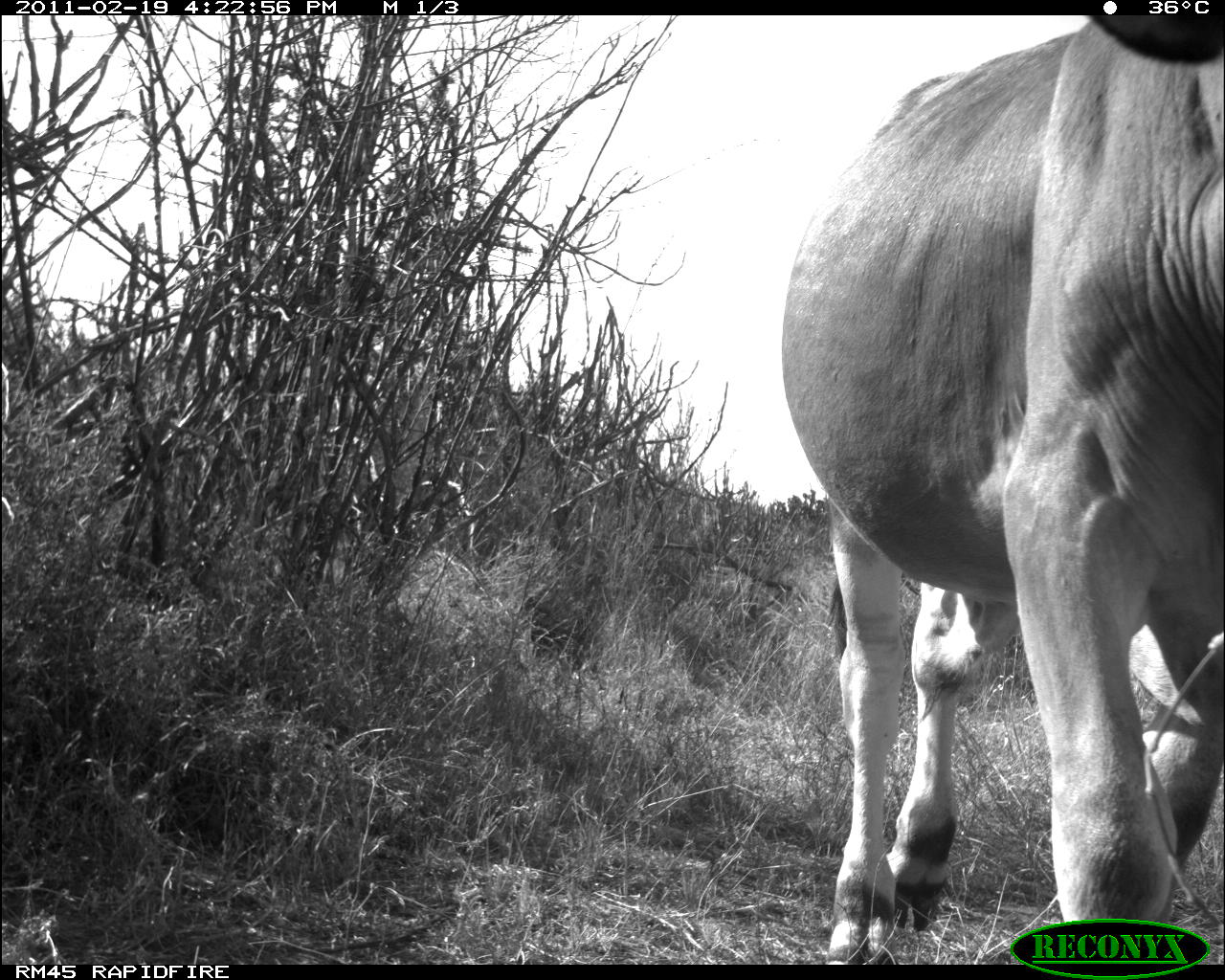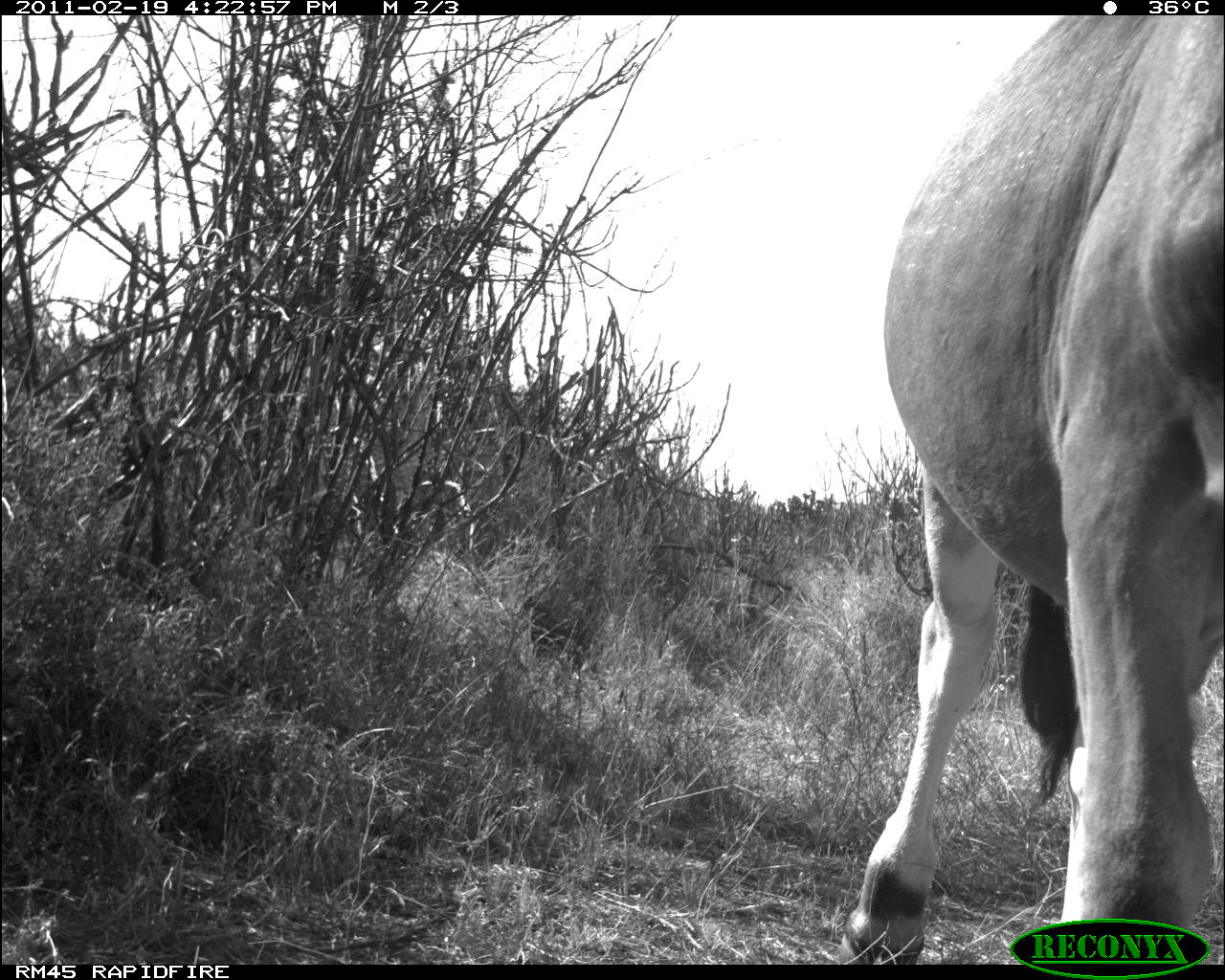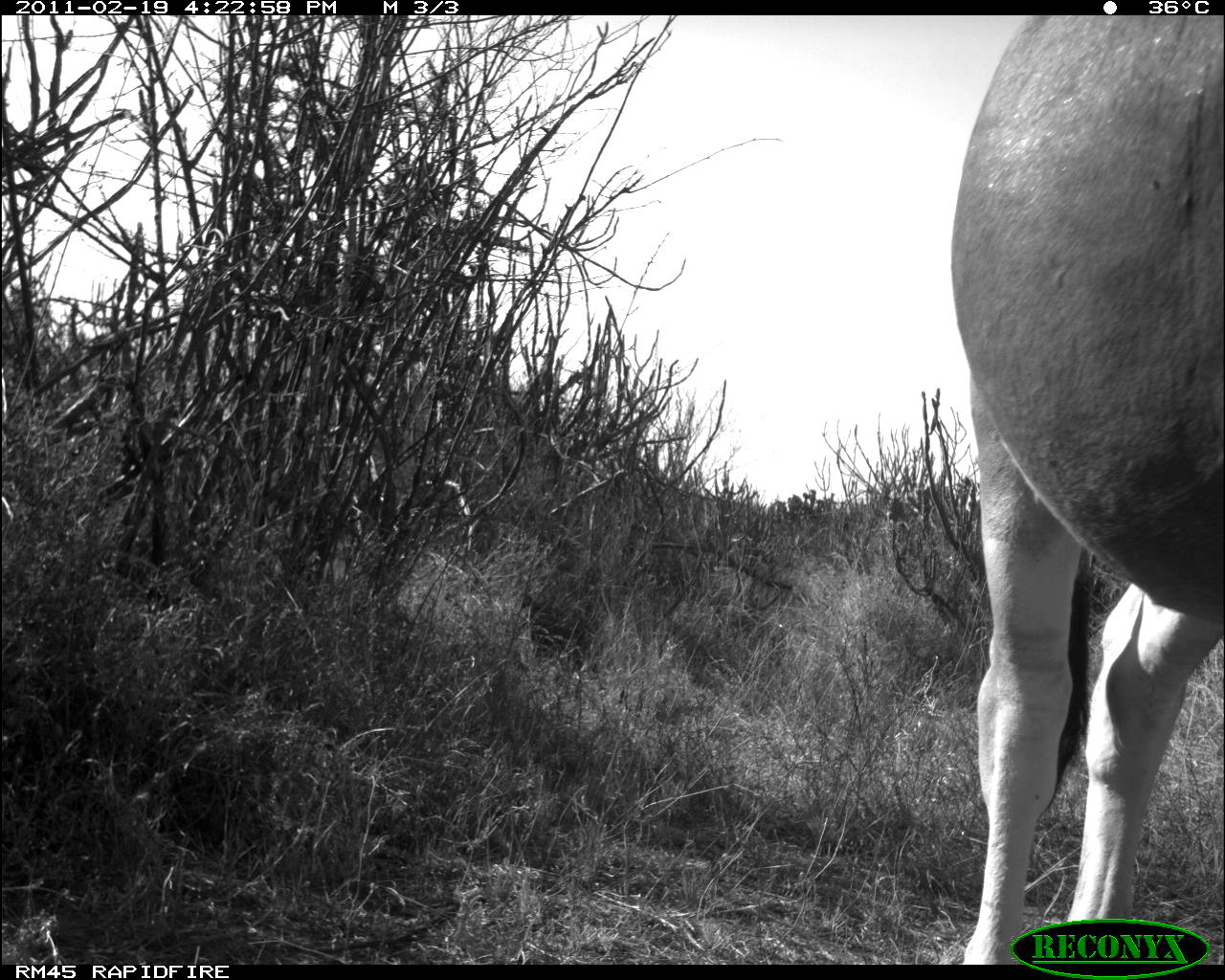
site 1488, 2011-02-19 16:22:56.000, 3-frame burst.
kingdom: Animalia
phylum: Chordata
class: Mammalia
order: Artiodactyla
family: Bovidae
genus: Bos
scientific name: Bos taurus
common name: domestic cattle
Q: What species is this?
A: Bos taurus (domestic cattle).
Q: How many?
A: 1.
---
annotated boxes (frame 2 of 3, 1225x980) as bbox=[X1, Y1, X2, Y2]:
bos taurus: bbox=[833, 15, 1225, 959]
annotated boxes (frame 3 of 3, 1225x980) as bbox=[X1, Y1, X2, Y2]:
bos taurus: bbox=[946, 15, 1225, 961]